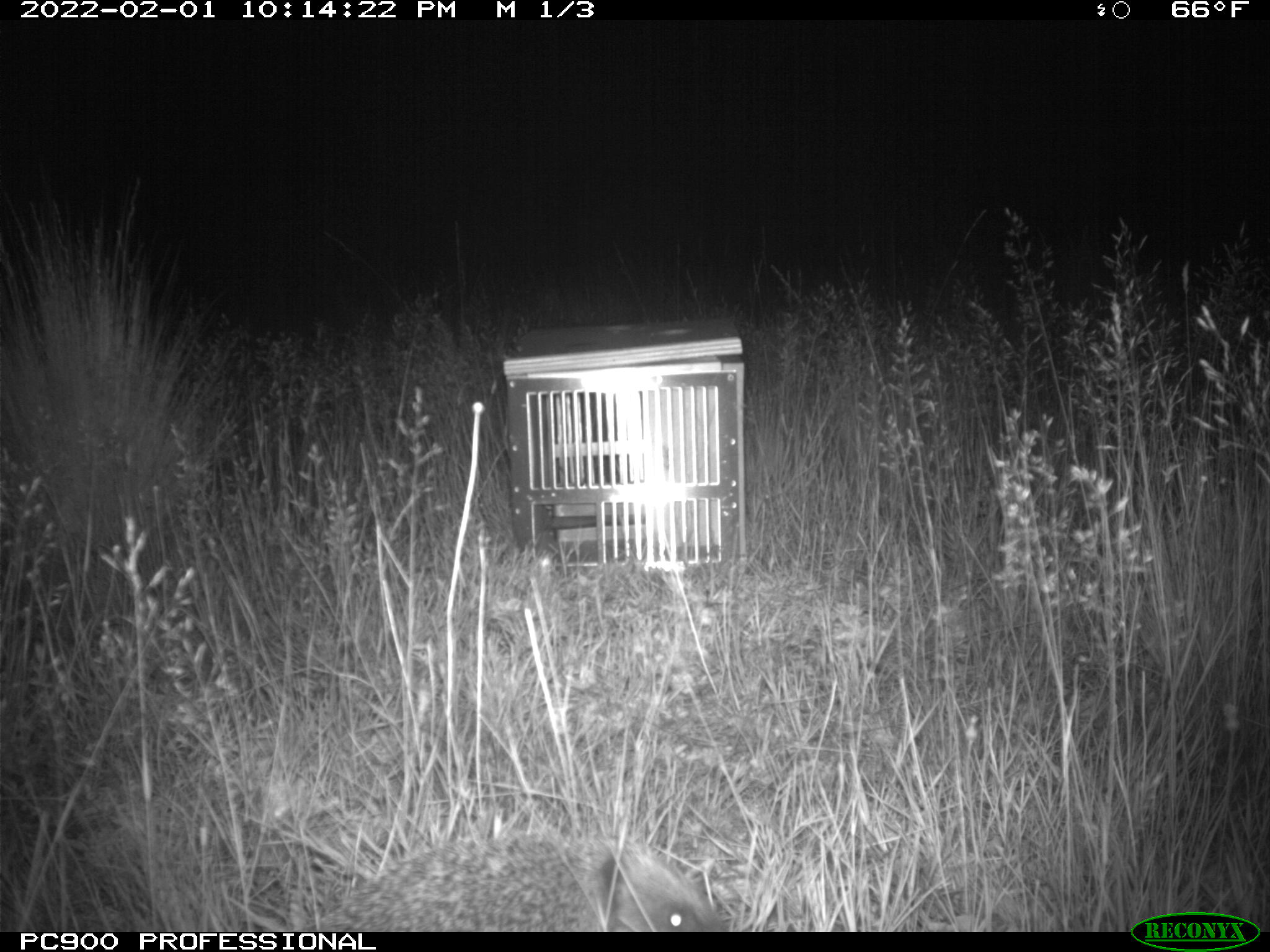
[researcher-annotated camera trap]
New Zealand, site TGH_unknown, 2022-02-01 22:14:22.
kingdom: Animalia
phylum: Chordata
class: Mammalia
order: Eulipotyphla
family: Erinaceidae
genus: Erinaceus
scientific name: Erinaceus europaeus europaeus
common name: european hedgehog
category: hedgehog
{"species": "hedgehog (european hedgehog) (Erinaceus europaeus europaeus)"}